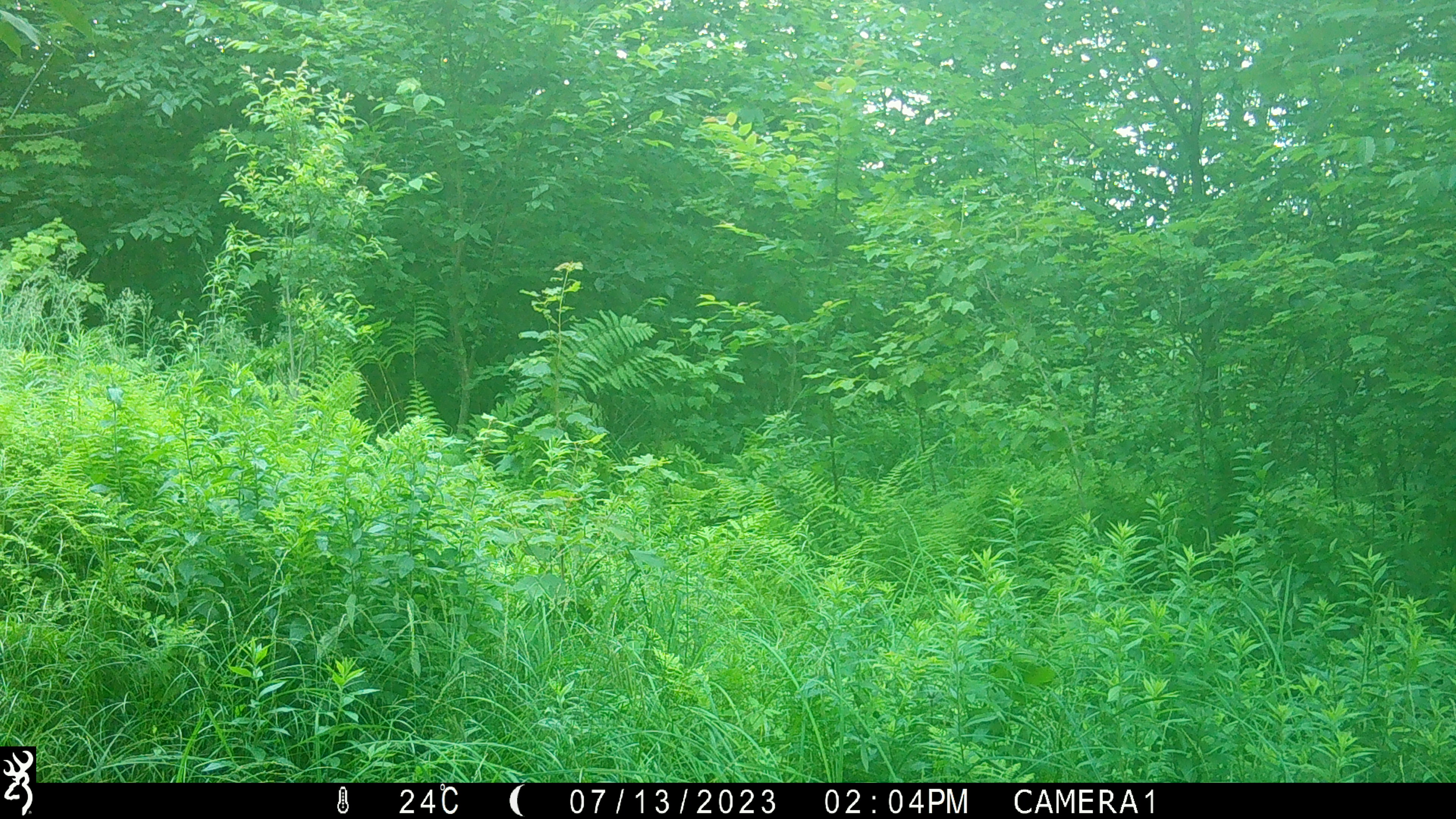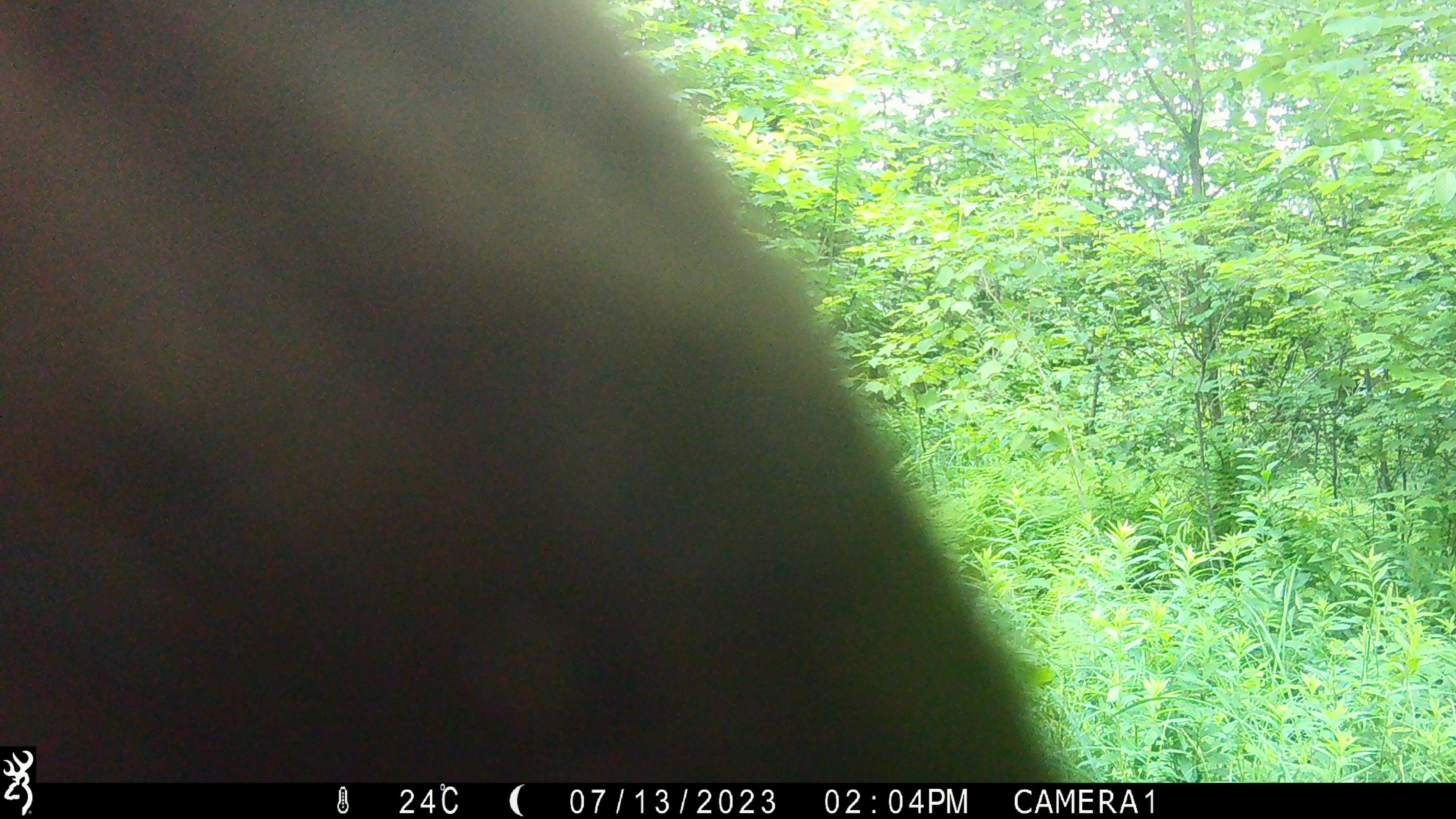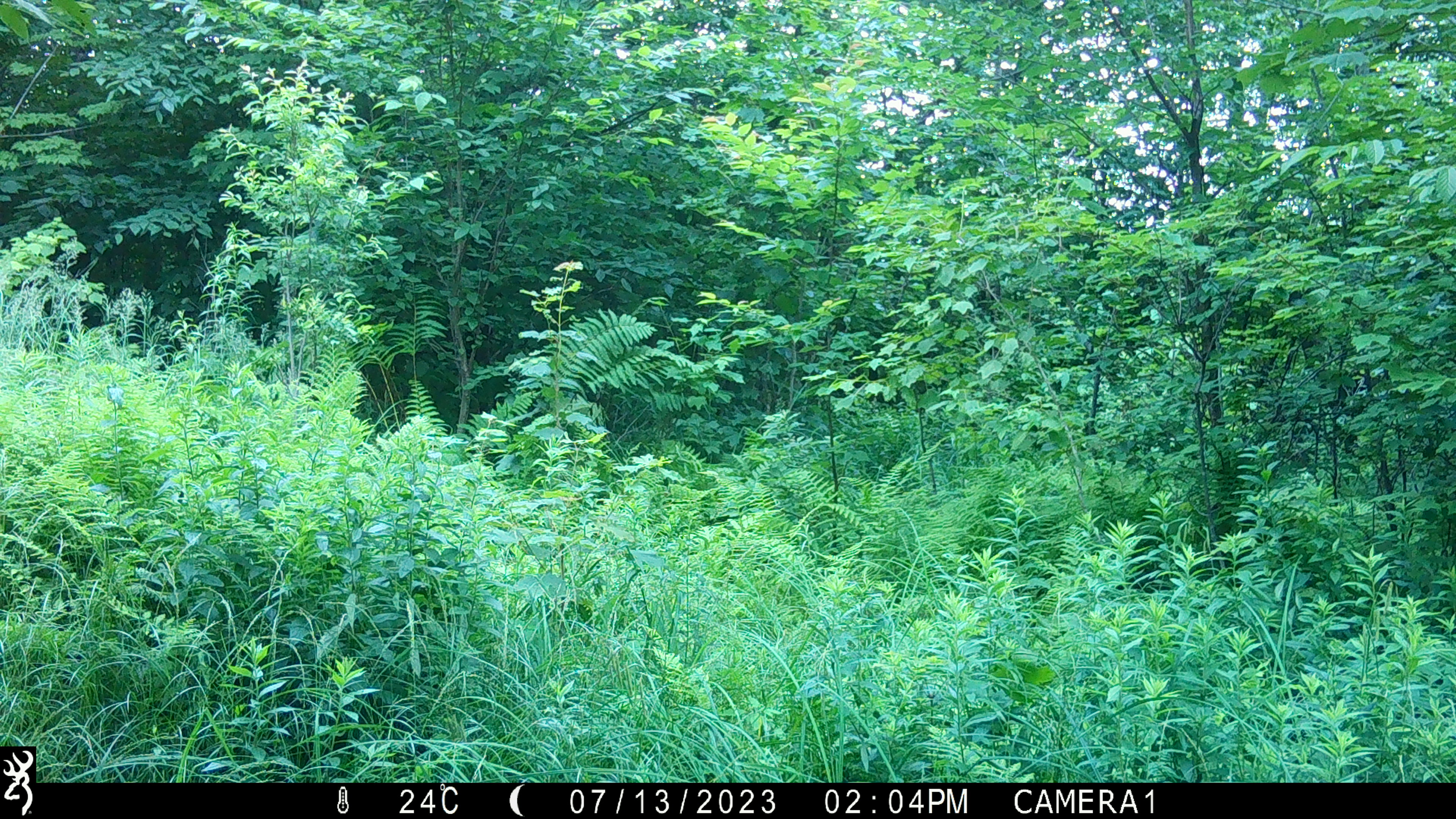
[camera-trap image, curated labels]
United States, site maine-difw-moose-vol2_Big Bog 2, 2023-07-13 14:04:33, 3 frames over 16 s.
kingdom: Animalia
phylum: Chordata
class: Mammalia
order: Artiodactyla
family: Cervidae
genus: Alces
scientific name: Alces alces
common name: moose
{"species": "moose (Alces alces)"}